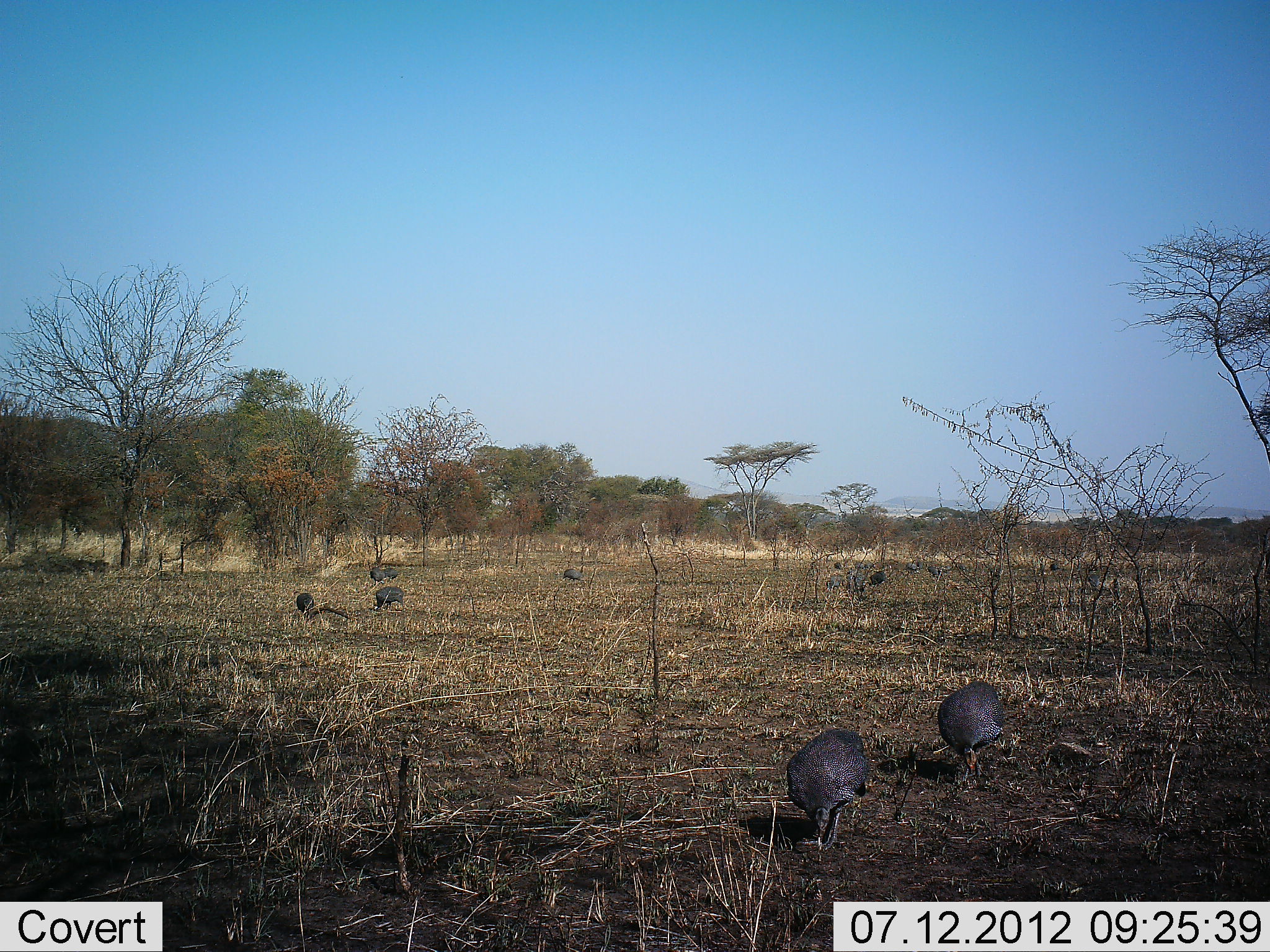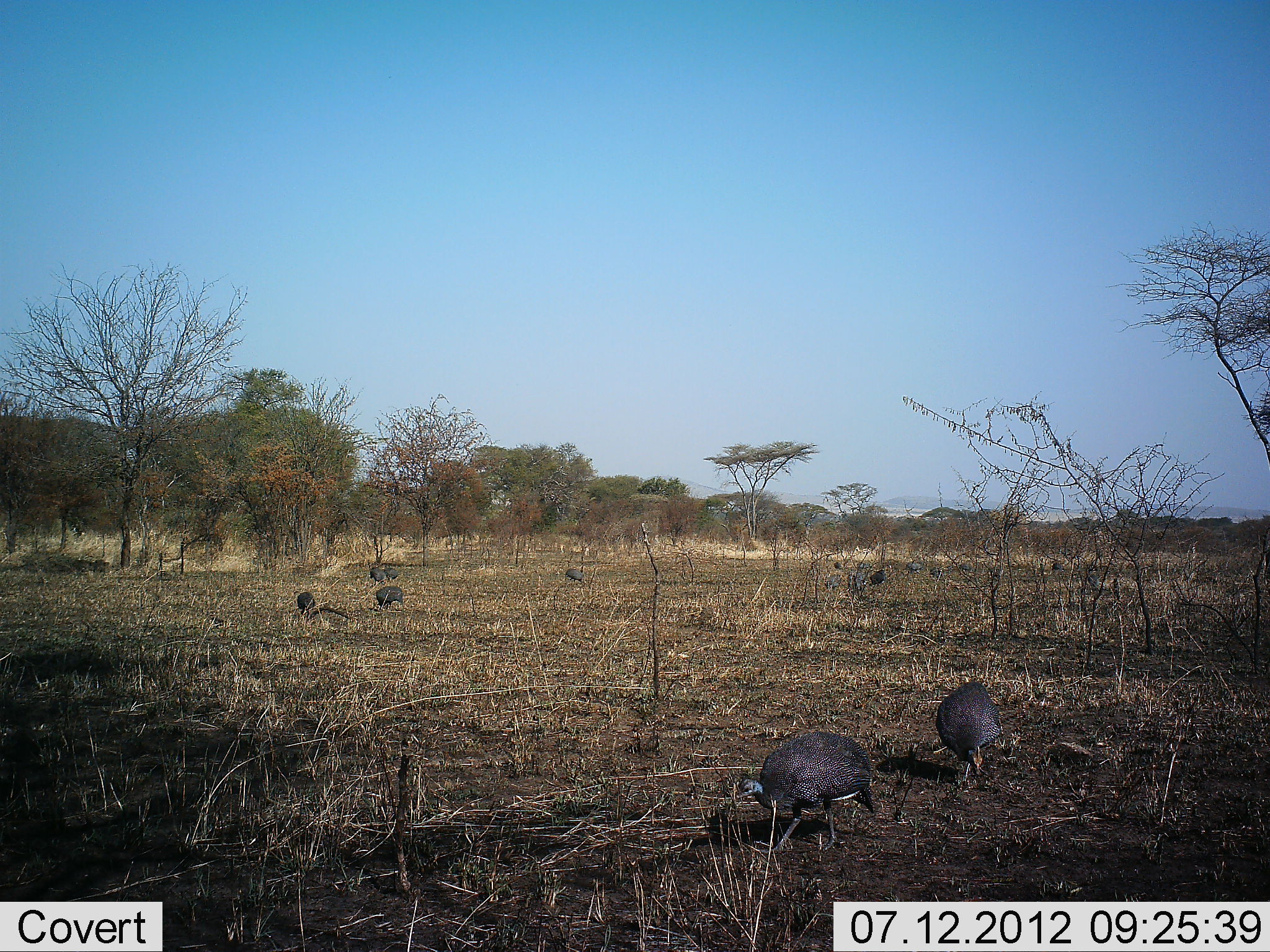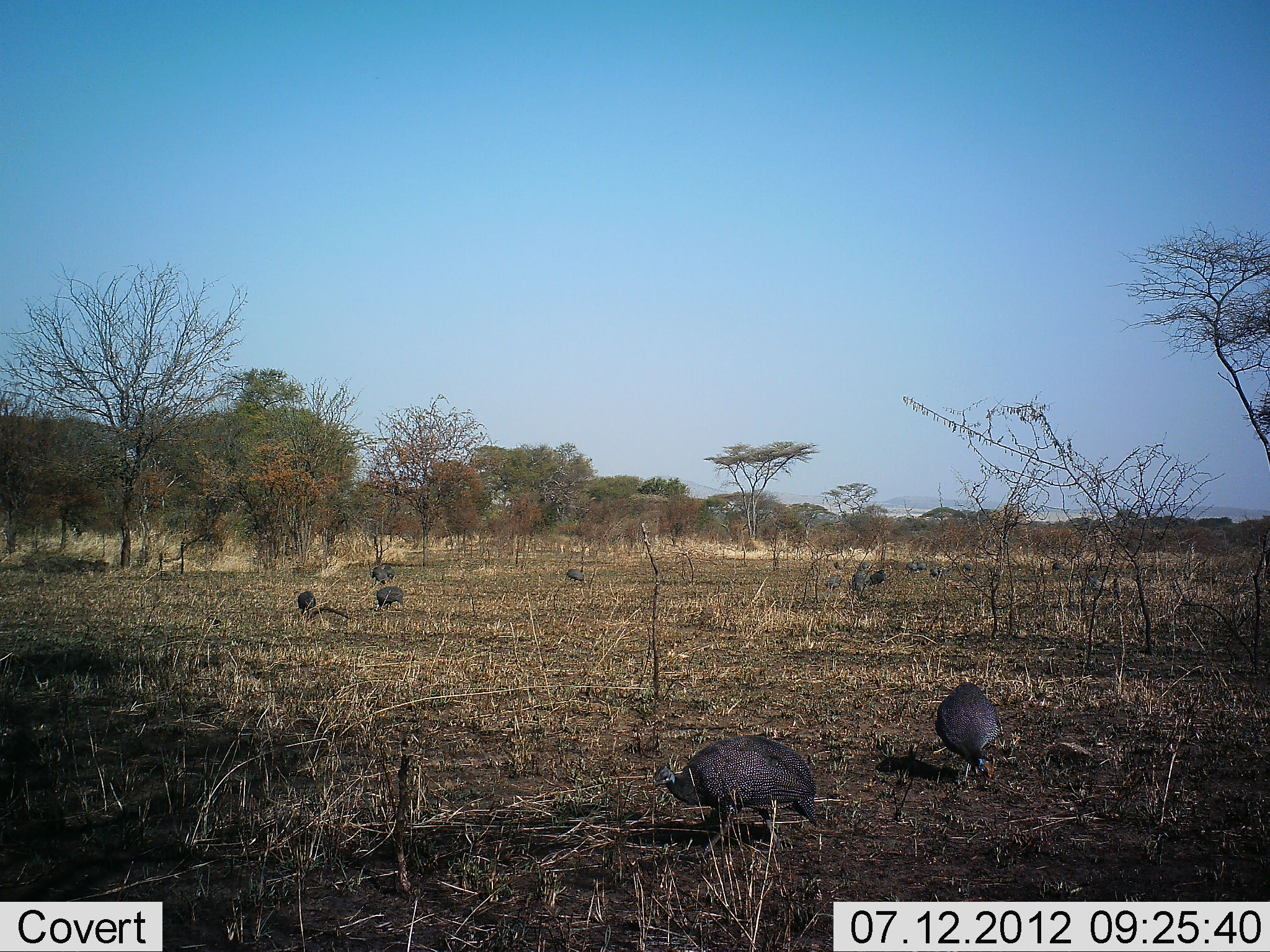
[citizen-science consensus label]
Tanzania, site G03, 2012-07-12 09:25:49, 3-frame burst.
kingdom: Animalia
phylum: Chordata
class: Aves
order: Galliformes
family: Numididae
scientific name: Numididae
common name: guinea fowl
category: guineafowl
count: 11-50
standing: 36%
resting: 0%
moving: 36%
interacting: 9%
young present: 0%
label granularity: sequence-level